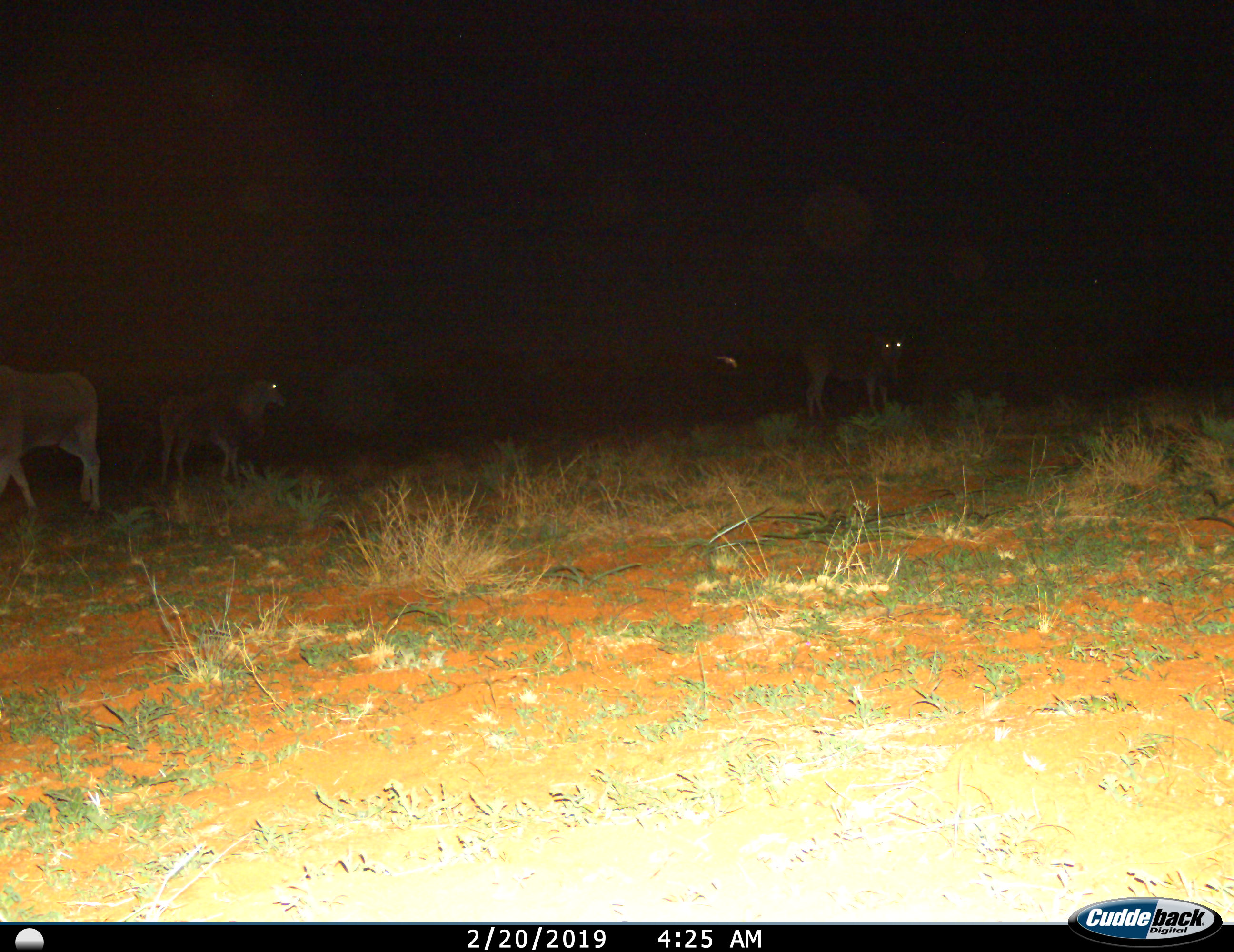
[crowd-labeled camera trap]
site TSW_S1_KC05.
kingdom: Animalia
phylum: Chordata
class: Mammalia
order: Artiodactyla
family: Bovidae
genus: Tragelaphus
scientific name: Tragelaphus oryx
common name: eland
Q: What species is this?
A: Eland (Tragelaphus oryx).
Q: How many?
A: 3.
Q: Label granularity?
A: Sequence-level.